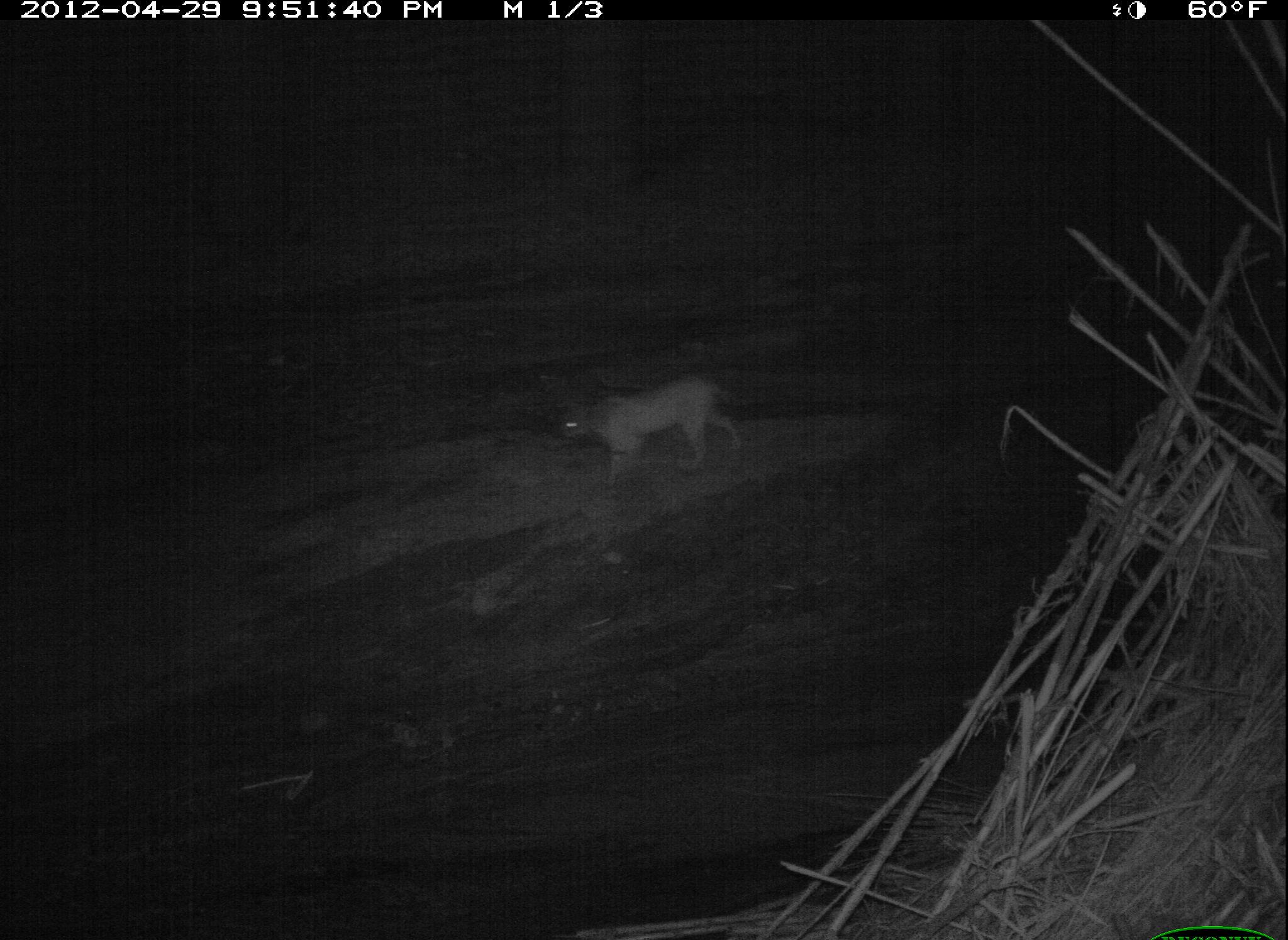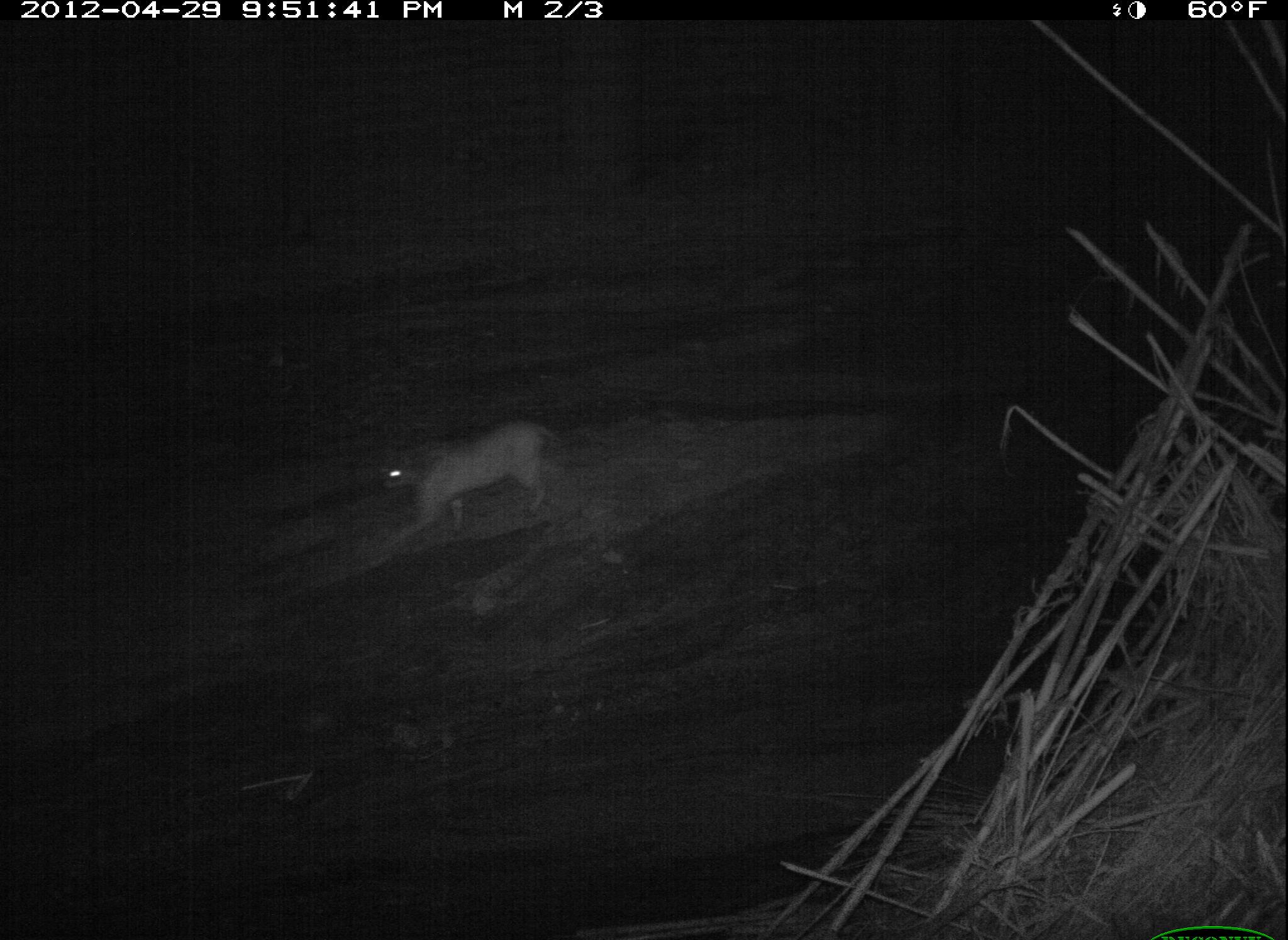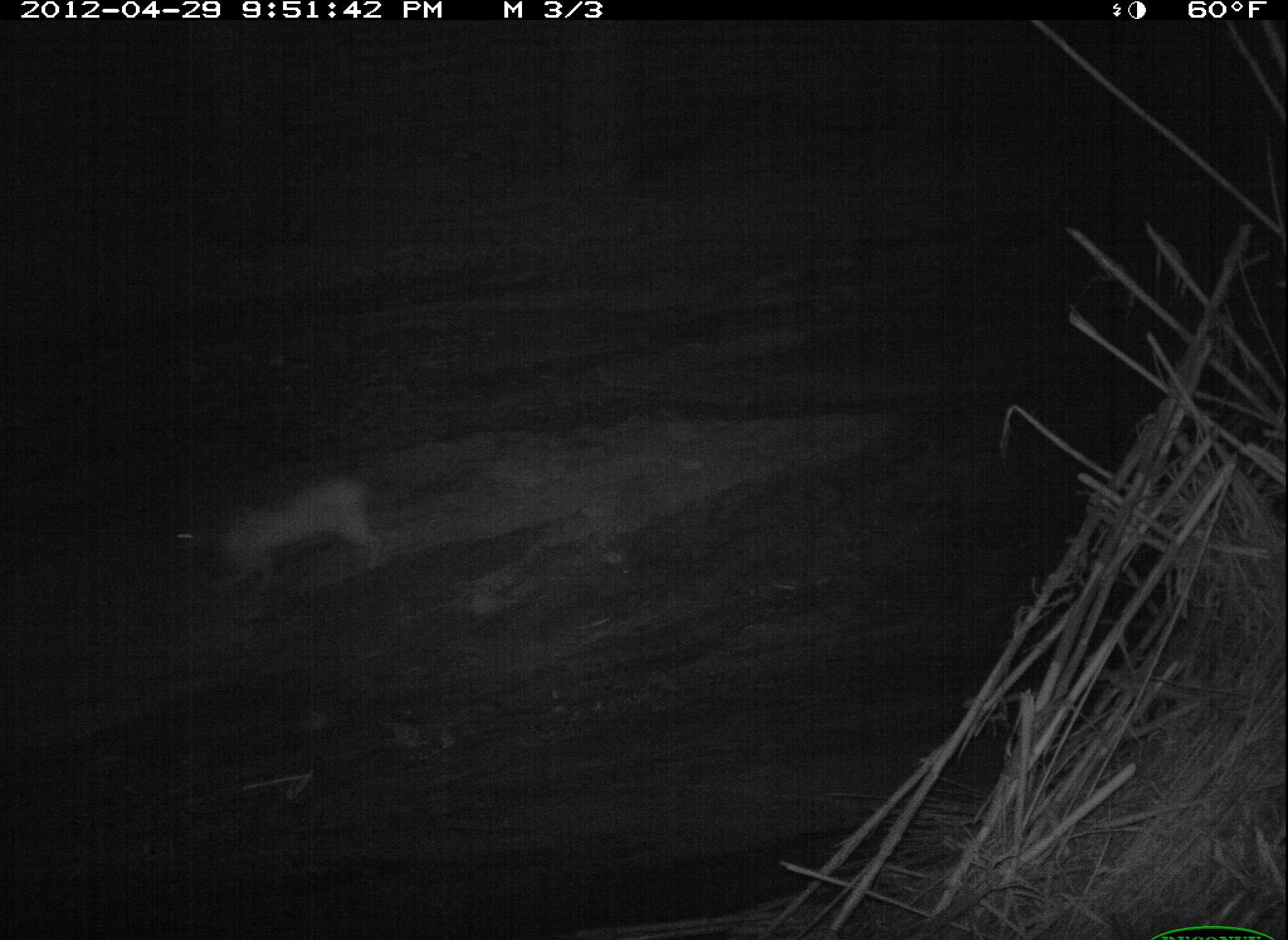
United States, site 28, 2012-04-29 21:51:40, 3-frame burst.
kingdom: Animalia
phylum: Chordata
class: Mammalia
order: Carnivora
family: Felidae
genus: Lynx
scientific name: Lynx rufus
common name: bobcat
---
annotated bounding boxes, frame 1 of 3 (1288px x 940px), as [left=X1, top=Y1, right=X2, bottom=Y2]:
bobcat: [left=544, top=367, right=763, bottom=491]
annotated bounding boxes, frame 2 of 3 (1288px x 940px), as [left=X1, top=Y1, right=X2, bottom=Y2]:
bobcat: [left=377, top=416, right=565, bottom=548]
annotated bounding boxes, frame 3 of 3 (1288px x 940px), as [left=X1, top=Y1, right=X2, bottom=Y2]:
bobcat: [left=158, top=462, right=398, bottom=606]